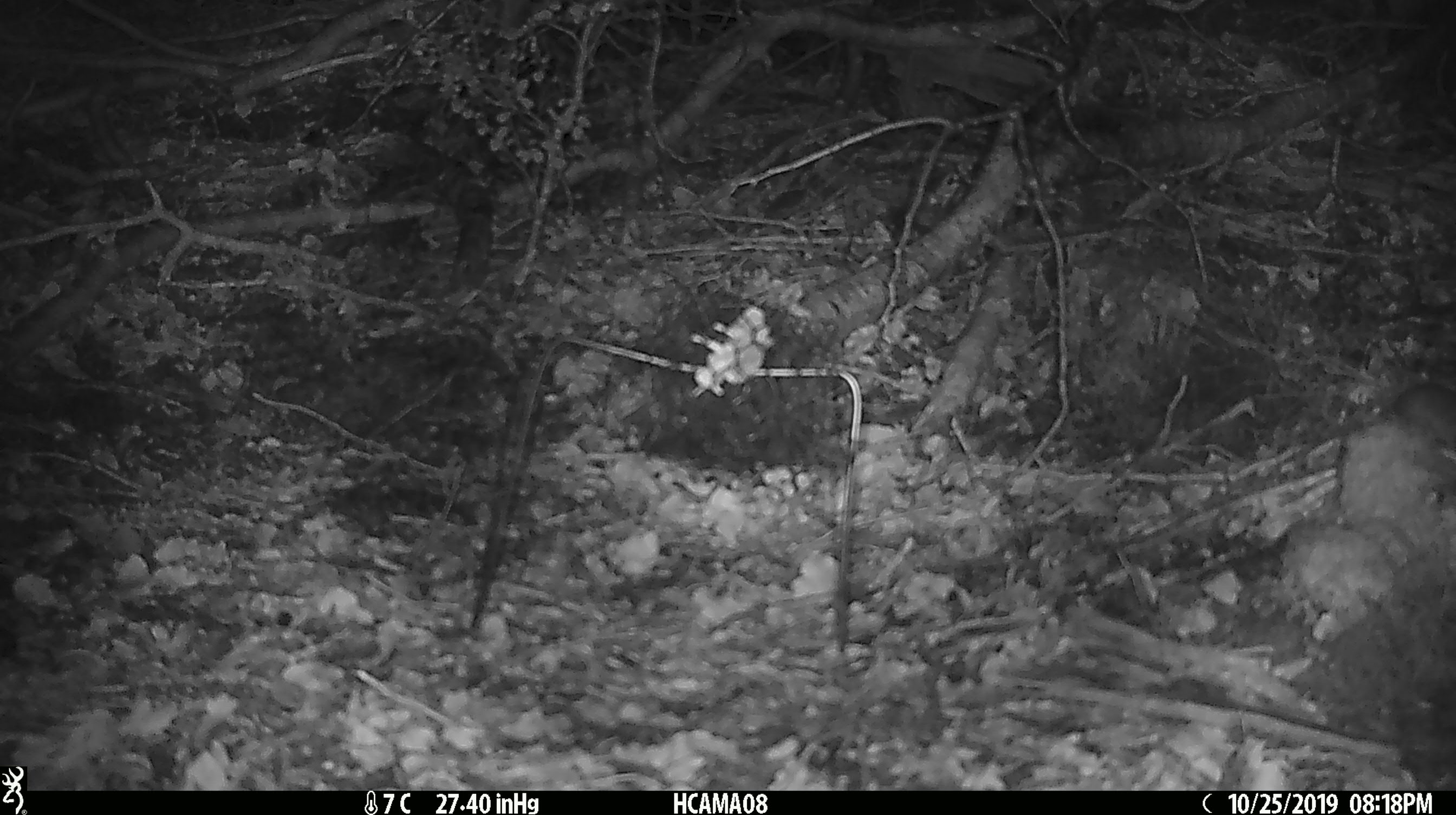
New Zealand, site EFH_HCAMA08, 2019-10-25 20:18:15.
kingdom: Animalia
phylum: Chordata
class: Mammalia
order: Rodentia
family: Muridae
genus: Mus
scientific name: Mus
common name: mouse